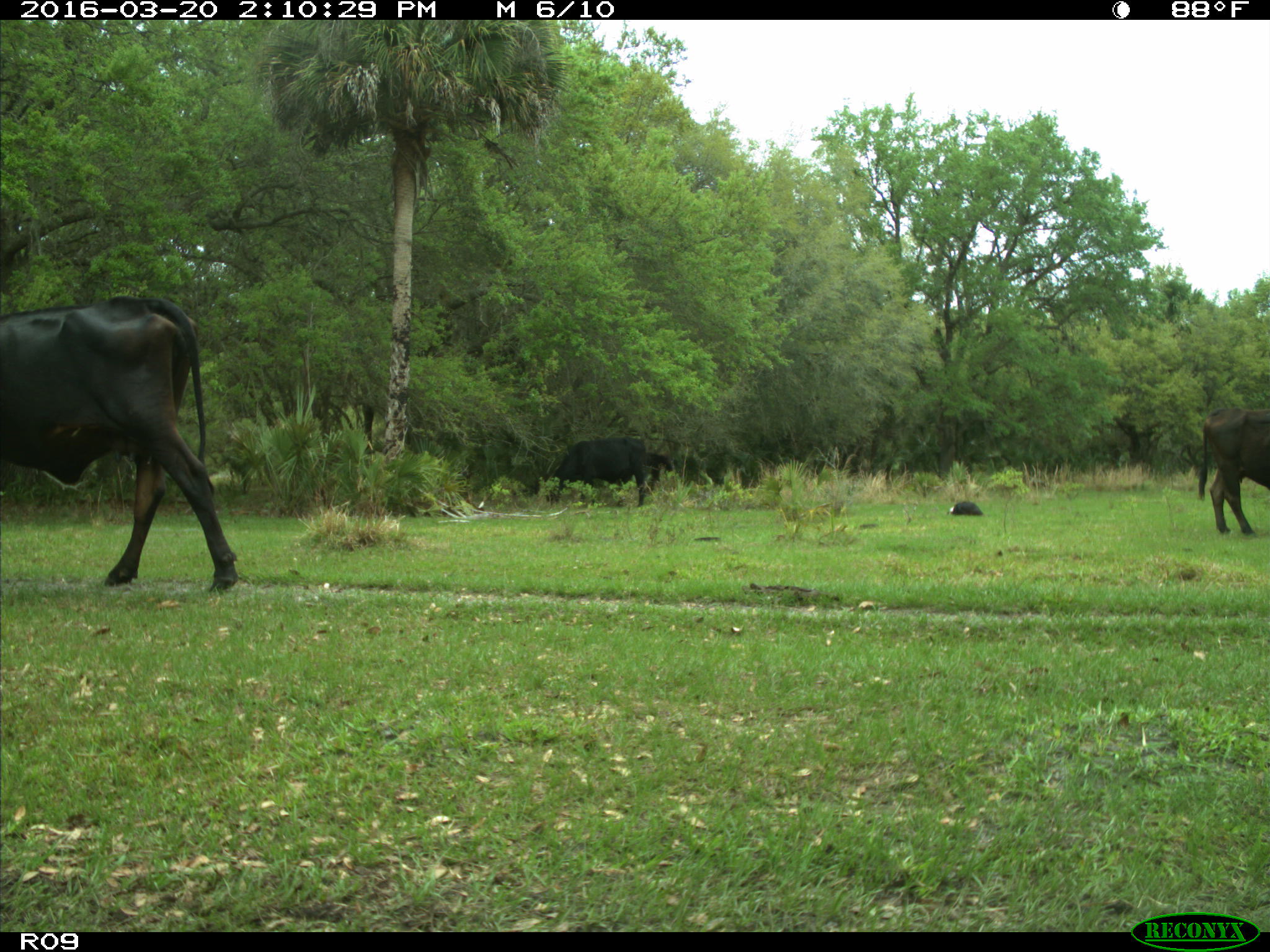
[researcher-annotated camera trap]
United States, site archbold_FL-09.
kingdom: Animalia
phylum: Chordata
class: Mammalia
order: Artiodactyla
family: Bovidae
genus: Bos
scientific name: Bos taurus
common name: domestic cow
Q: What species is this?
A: Bos taurus (domestic cow).